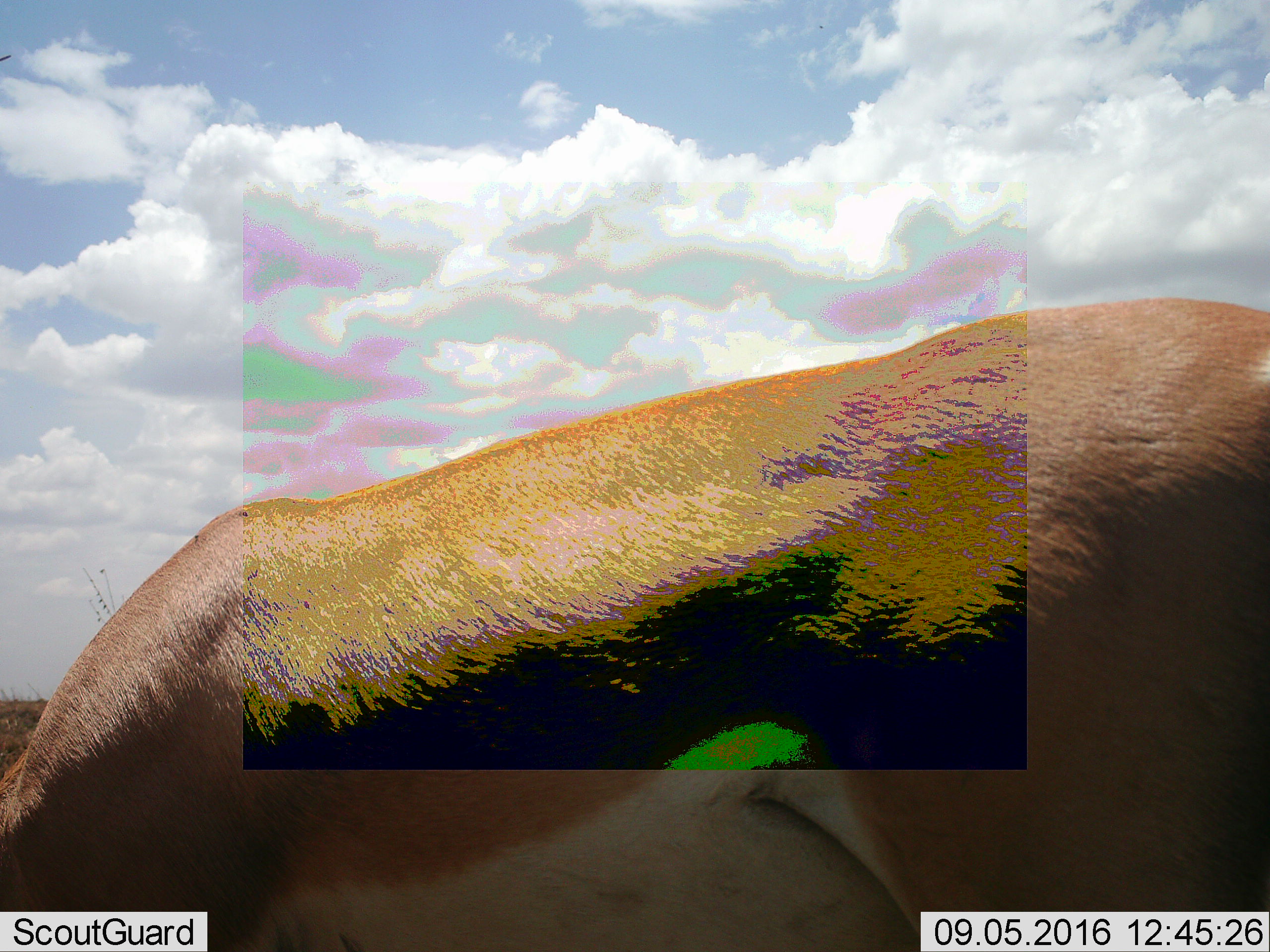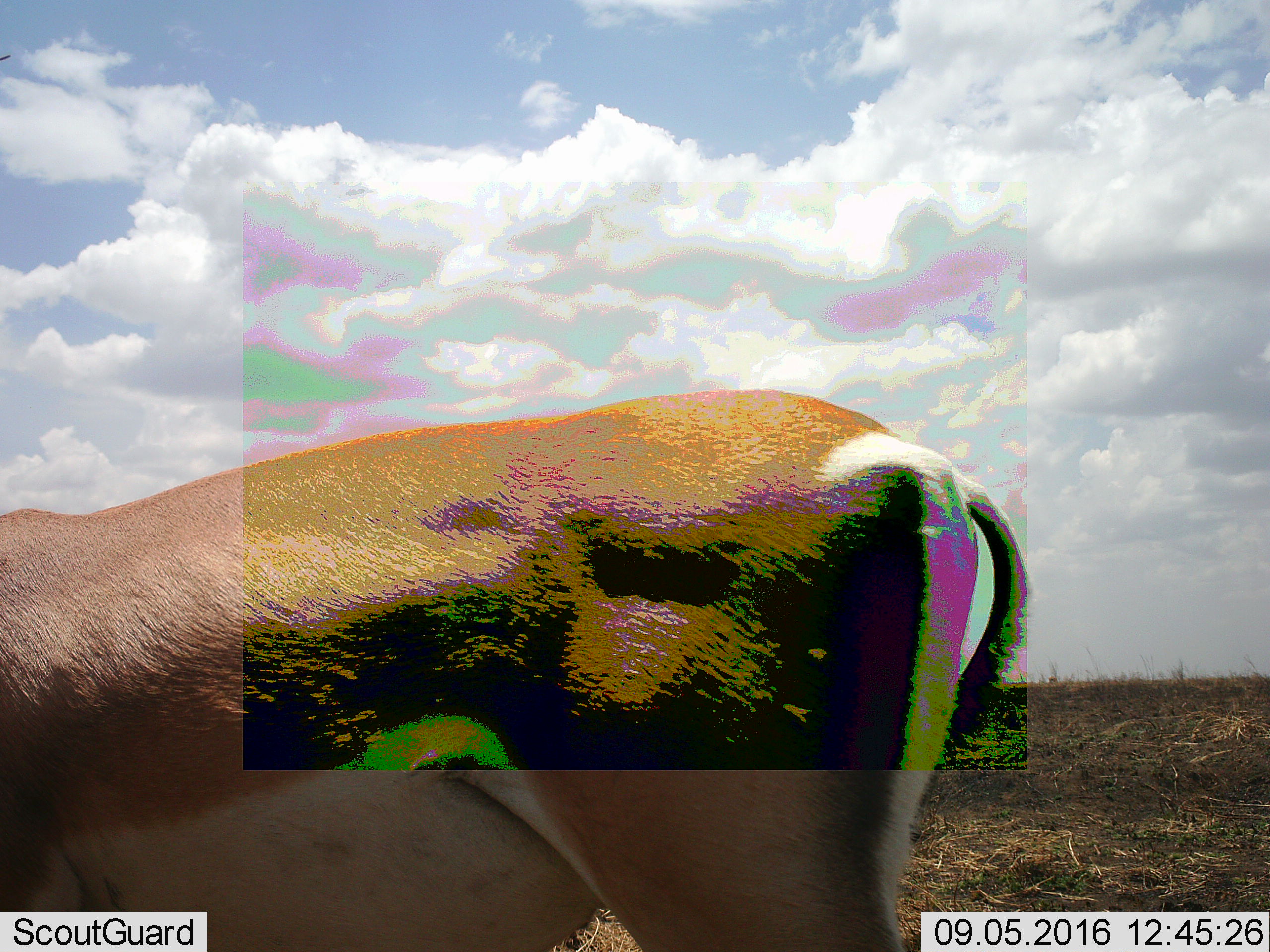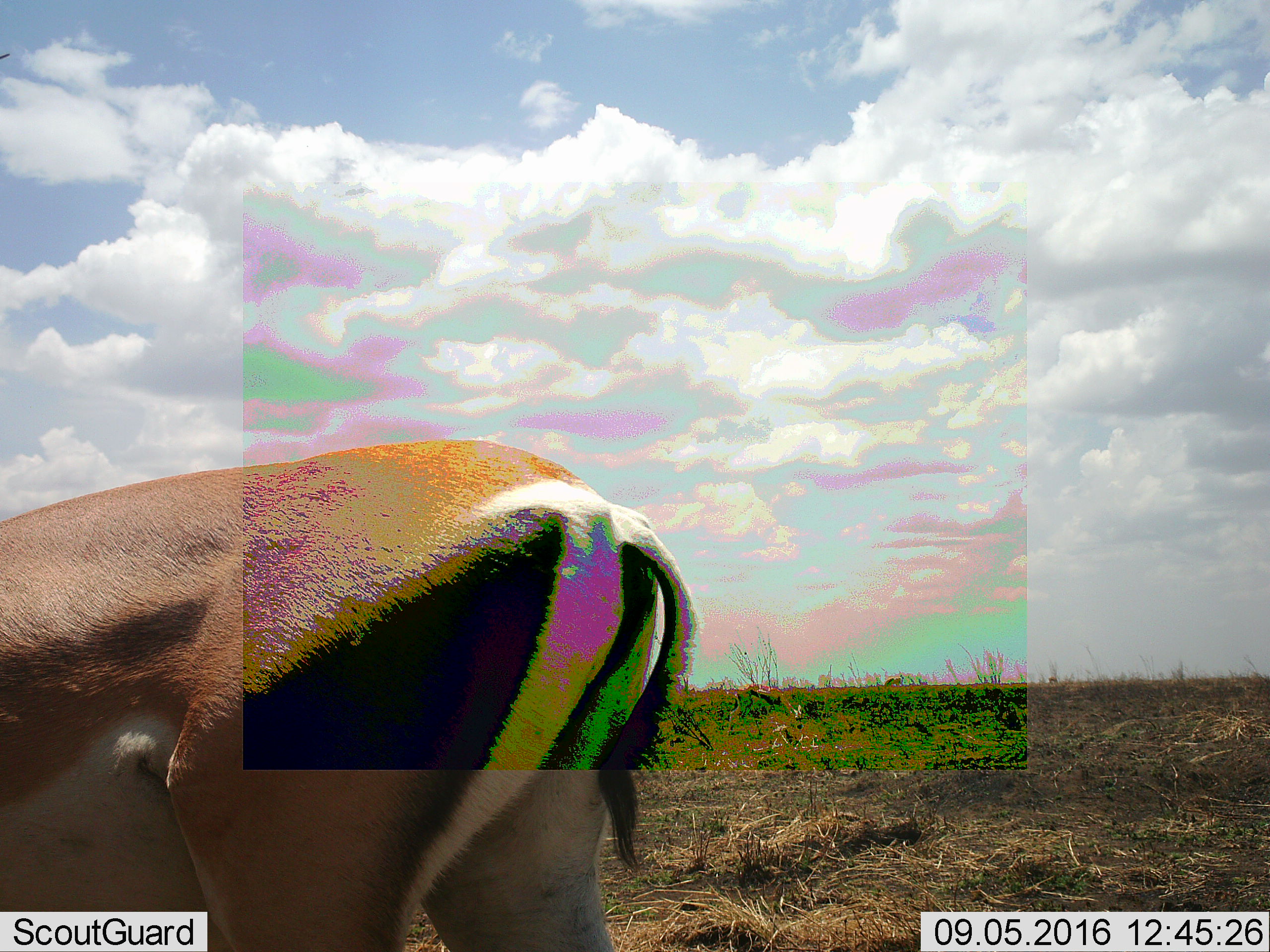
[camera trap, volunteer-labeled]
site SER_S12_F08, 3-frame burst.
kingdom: Animalia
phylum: Chordata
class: Mammalia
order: Artiodactyla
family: Bovidae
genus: Nanger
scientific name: Nanger granti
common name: grant's gazelle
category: gazellegrants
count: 1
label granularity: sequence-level